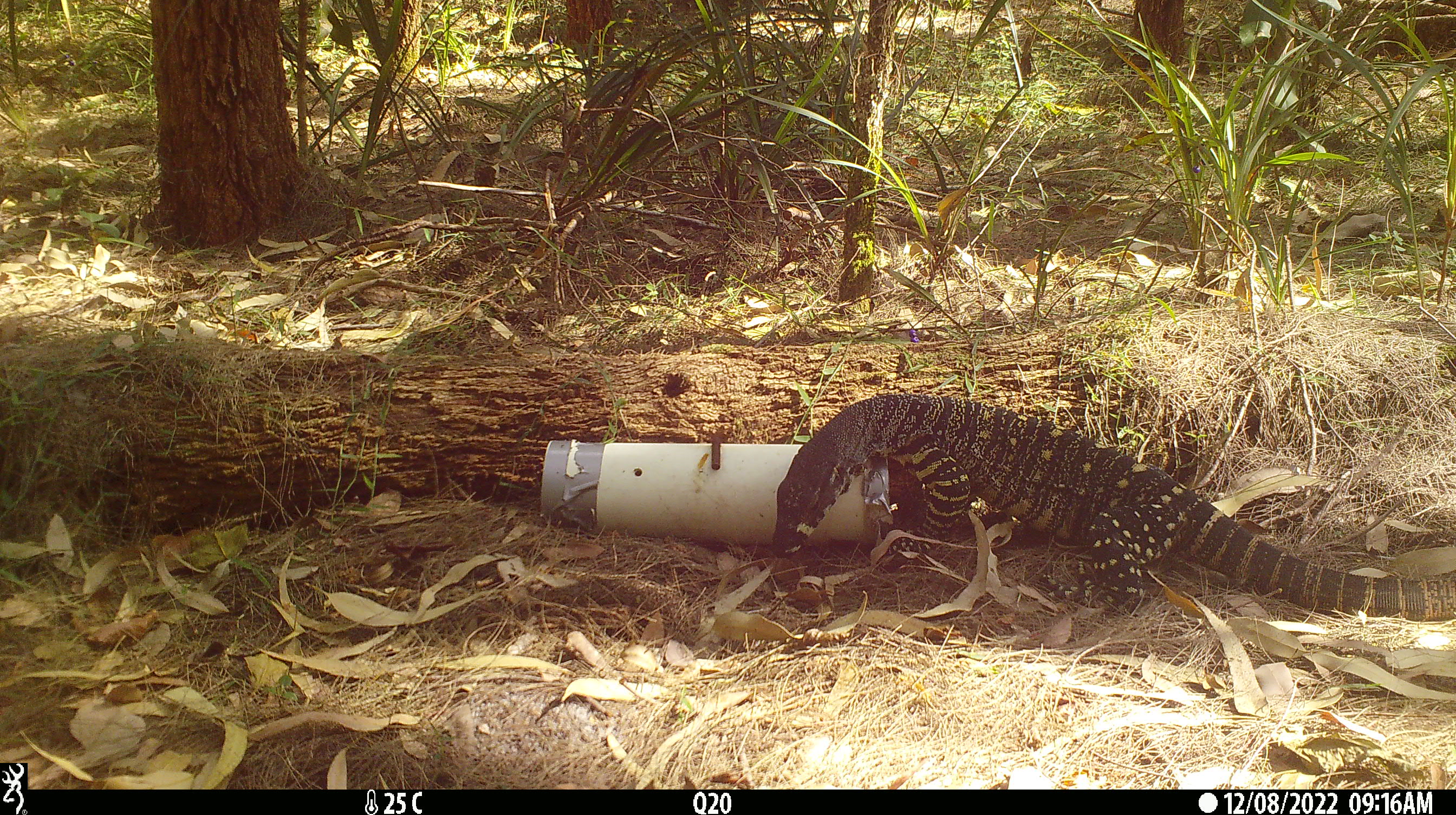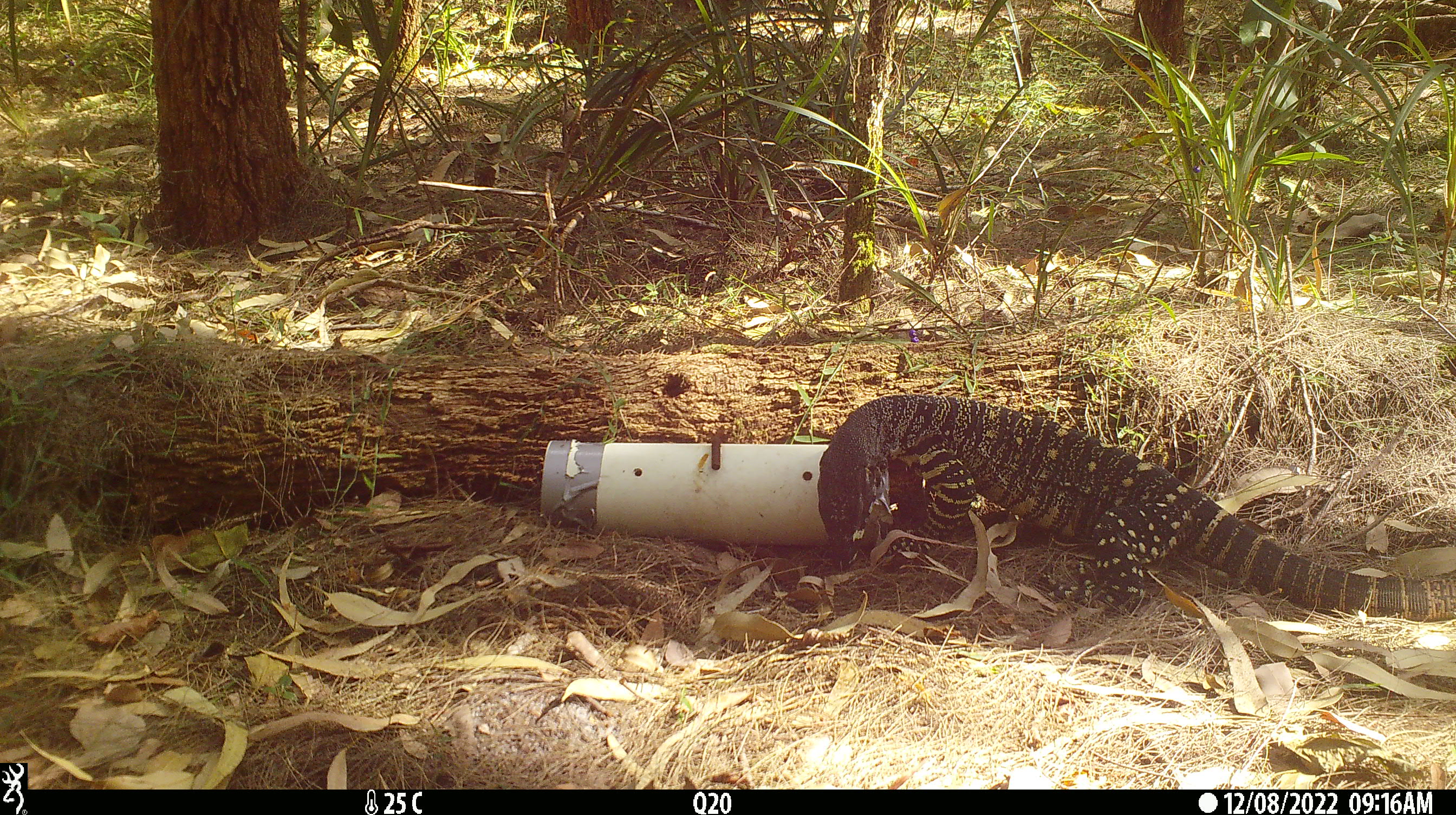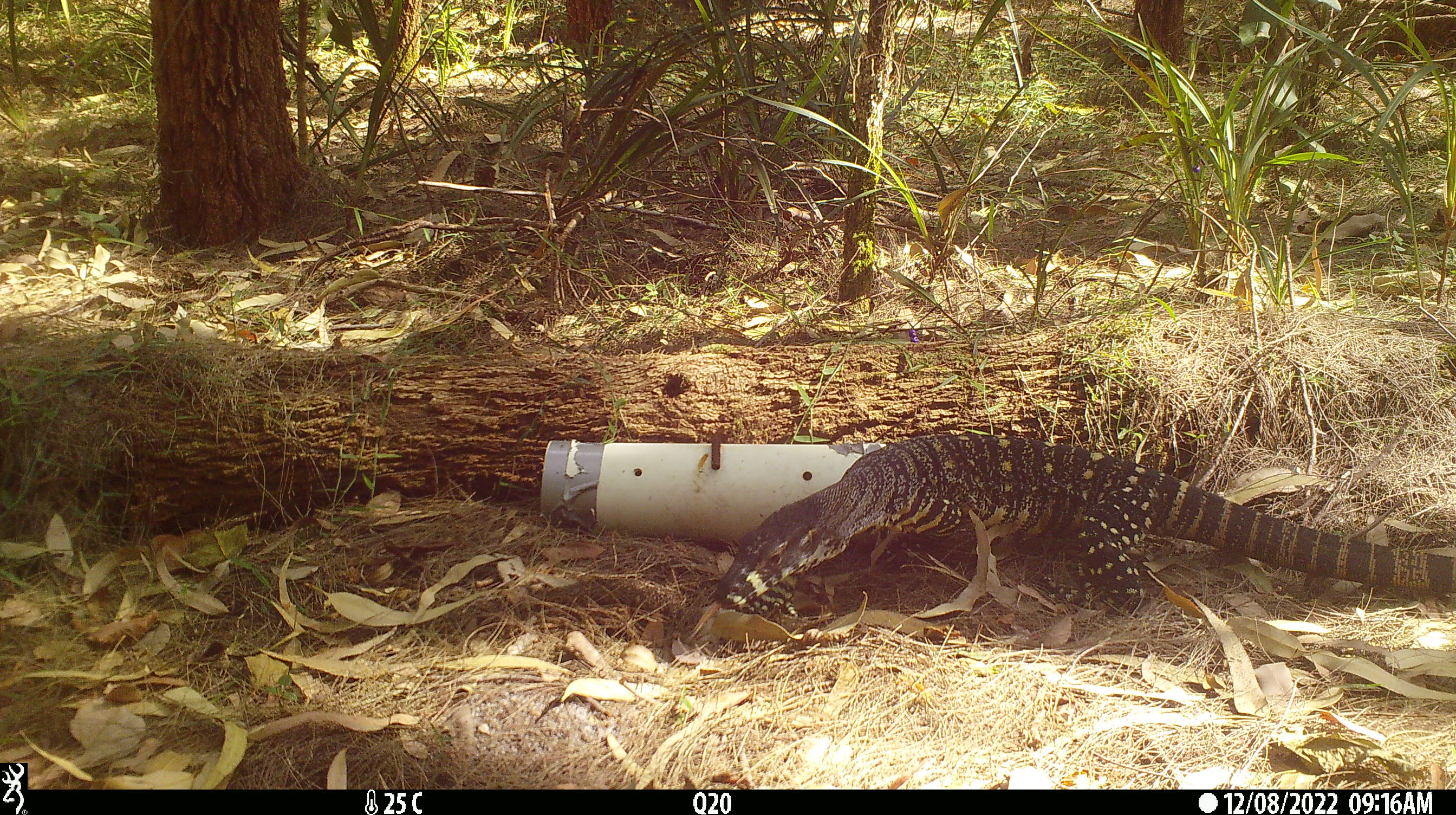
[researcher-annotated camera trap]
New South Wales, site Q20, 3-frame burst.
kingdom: Animalia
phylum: Chordata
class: Reptilia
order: Squamata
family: Varanidae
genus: Varanus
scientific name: Varanus varius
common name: lace monitor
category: goanna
Goanna (lace monitor) (Varanus varius).